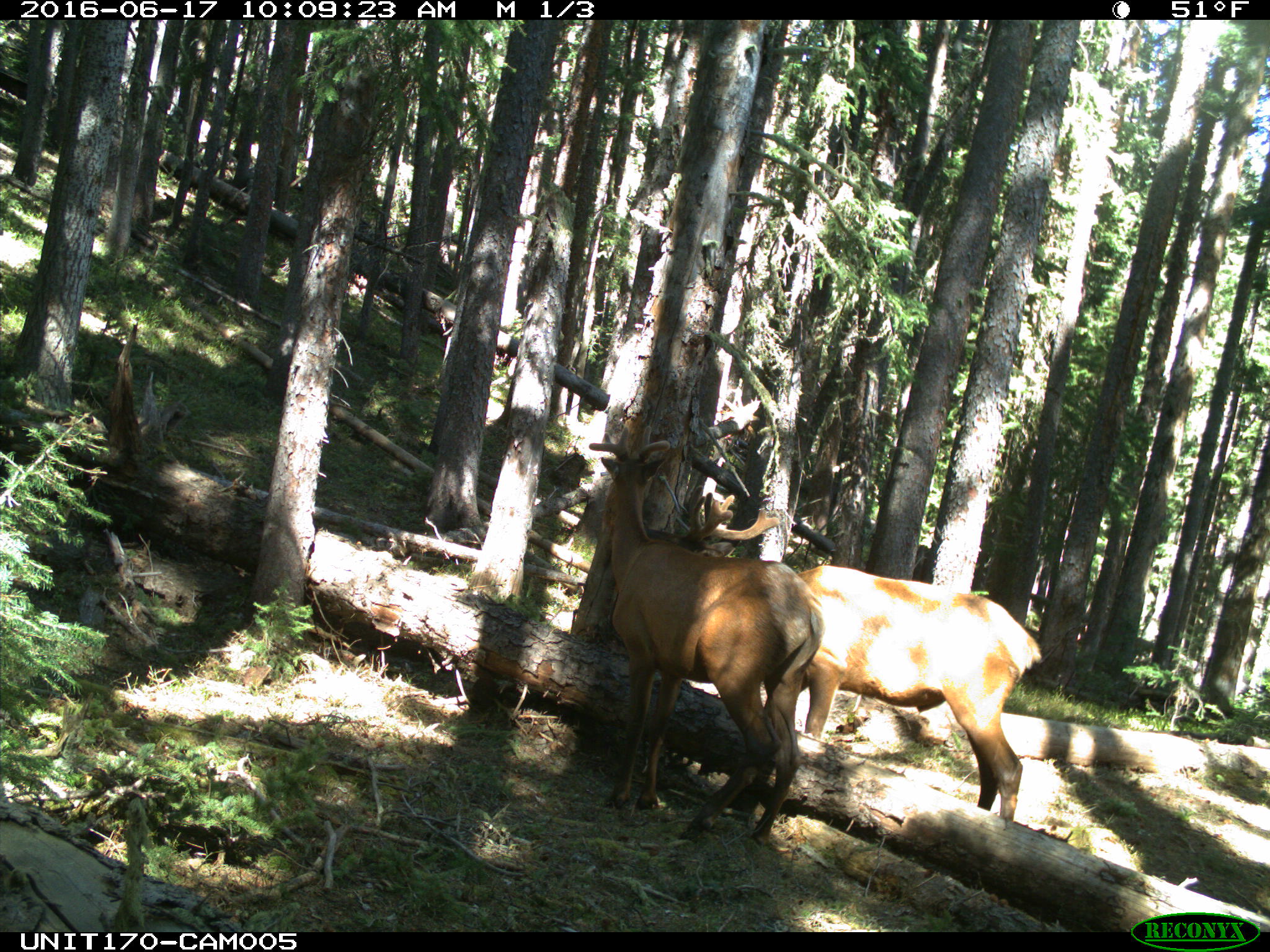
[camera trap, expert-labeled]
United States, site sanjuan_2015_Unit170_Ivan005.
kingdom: Animalia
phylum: Chordata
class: Mammalia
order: Artiodactyla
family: Cervidae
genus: Cervus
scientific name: Cervus elaphus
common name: red deer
Cervus elaphus (red deer).